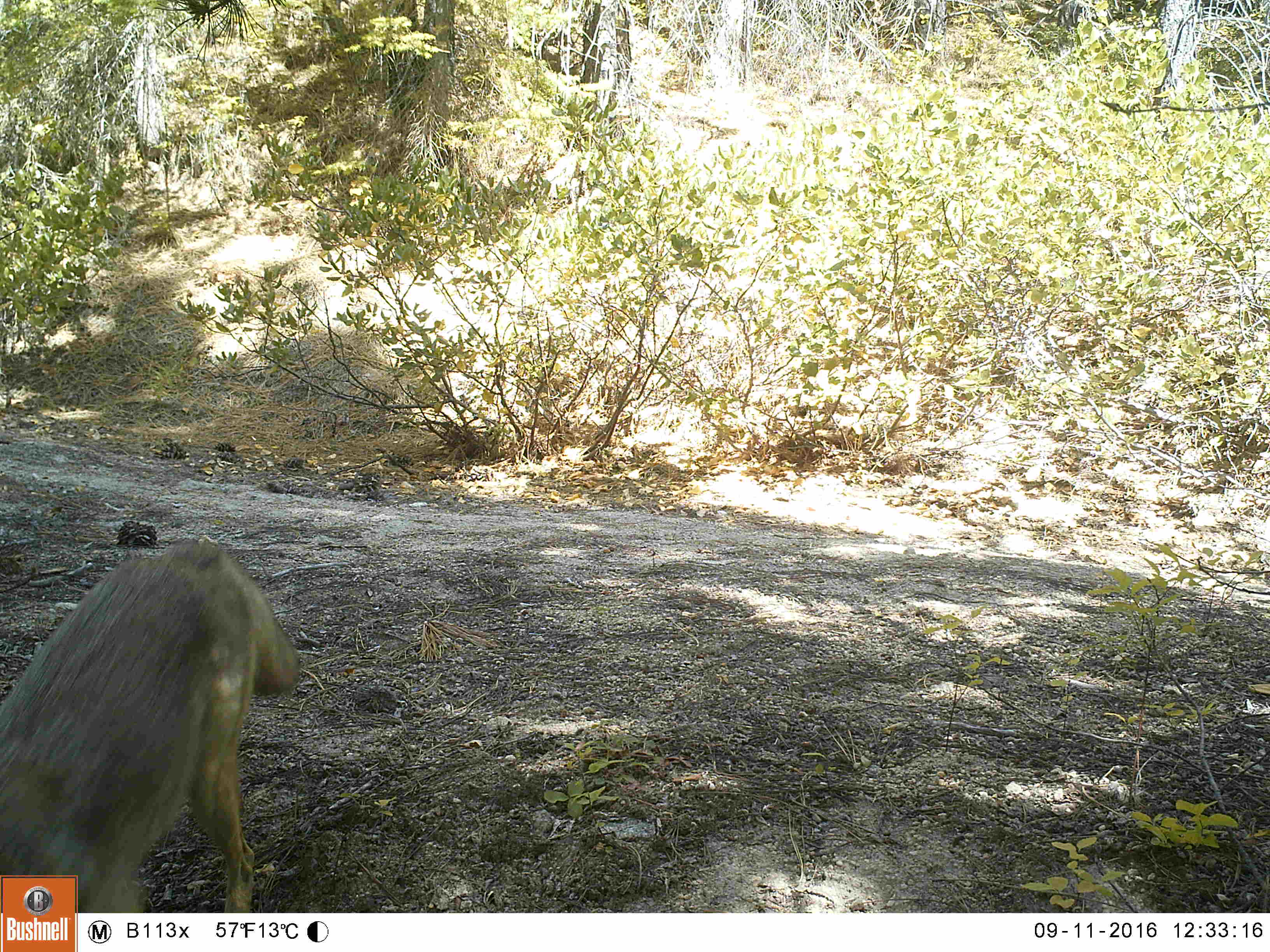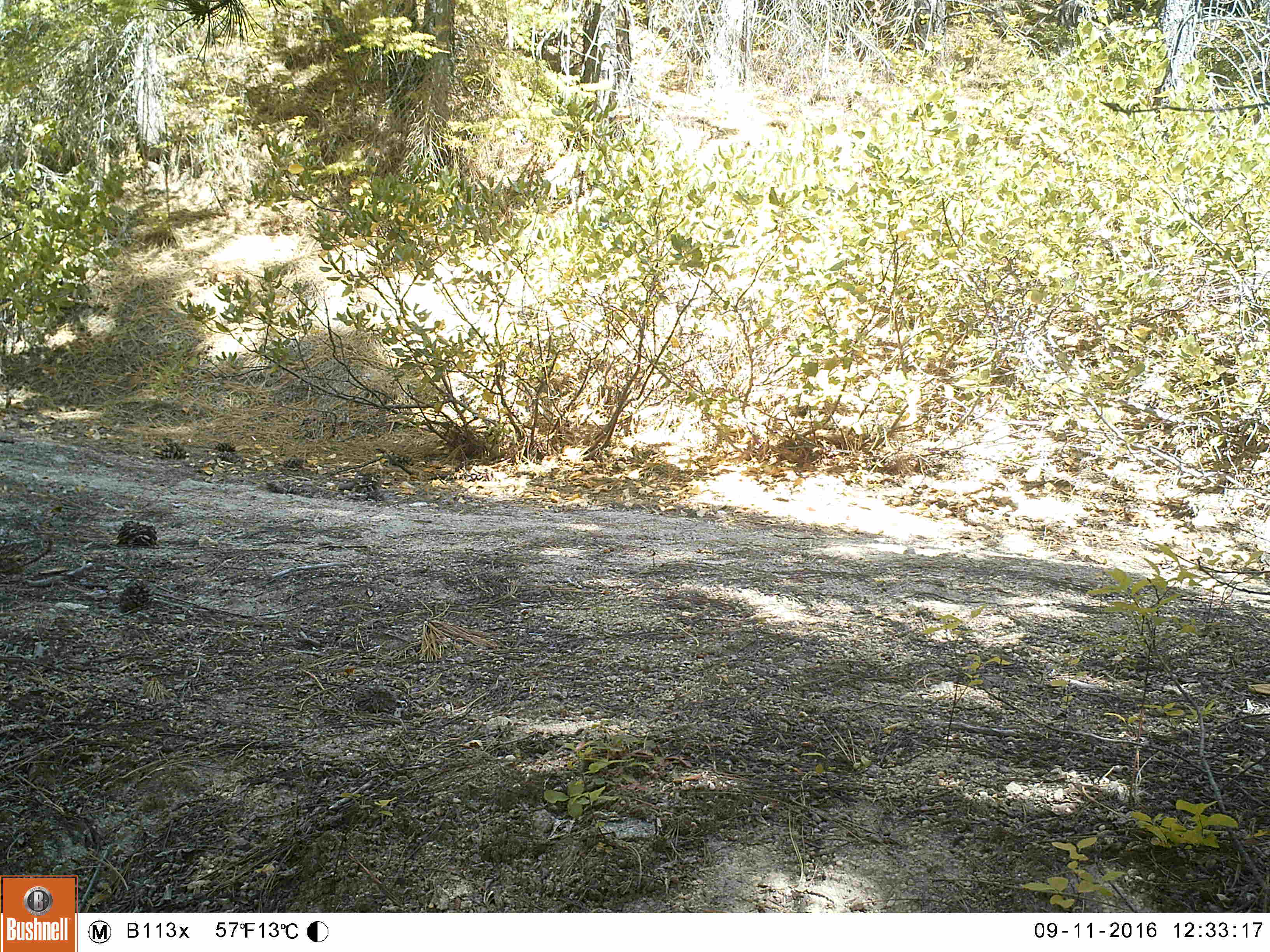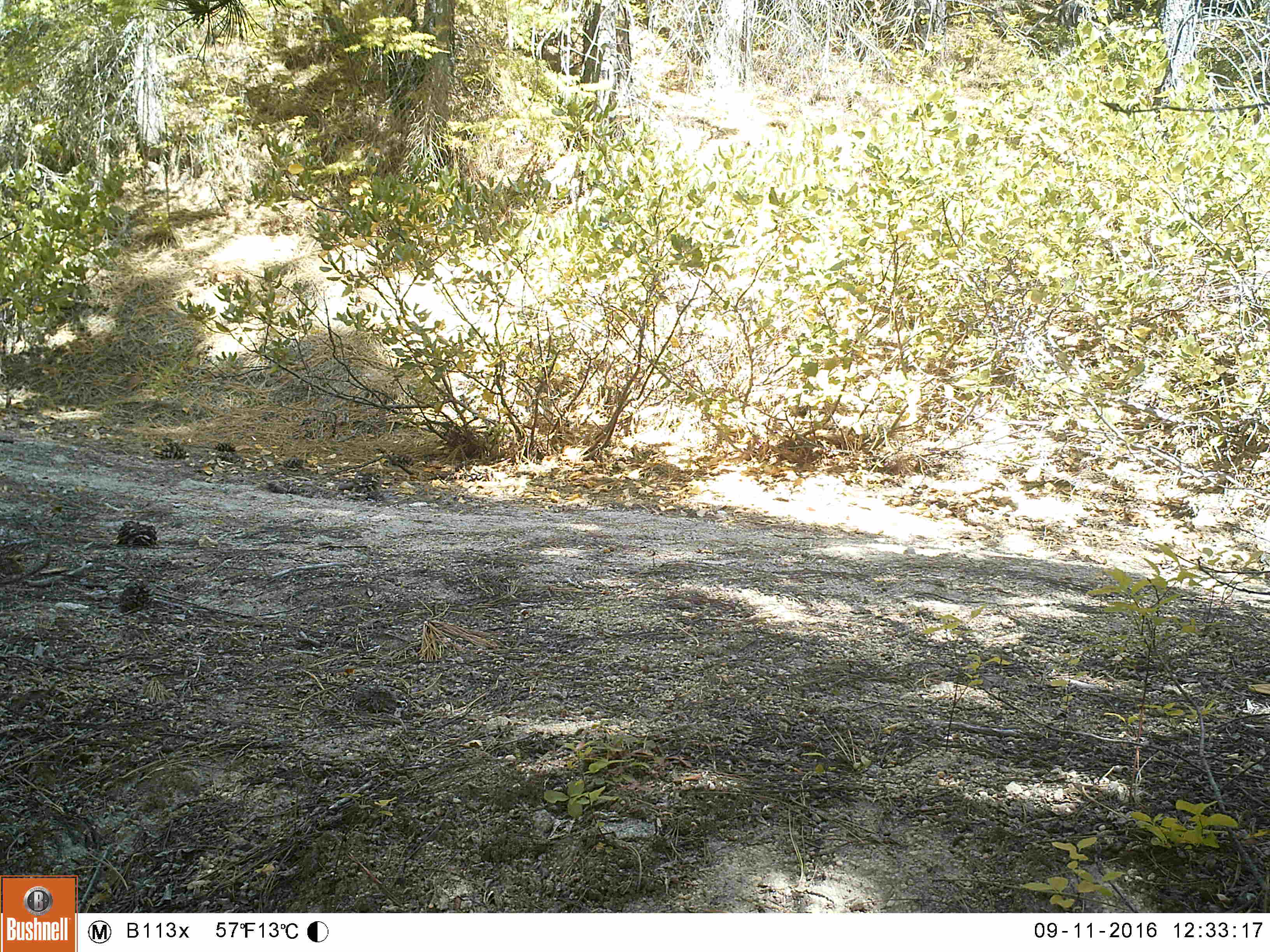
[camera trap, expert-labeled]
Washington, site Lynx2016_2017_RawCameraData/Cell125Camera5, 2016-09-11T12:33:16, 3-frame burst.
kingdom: Animalia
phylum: Chordata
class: Mammalia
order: Carnivora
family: Canidae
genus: Canis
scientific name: Canis latrans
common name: coyote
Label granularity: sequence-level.